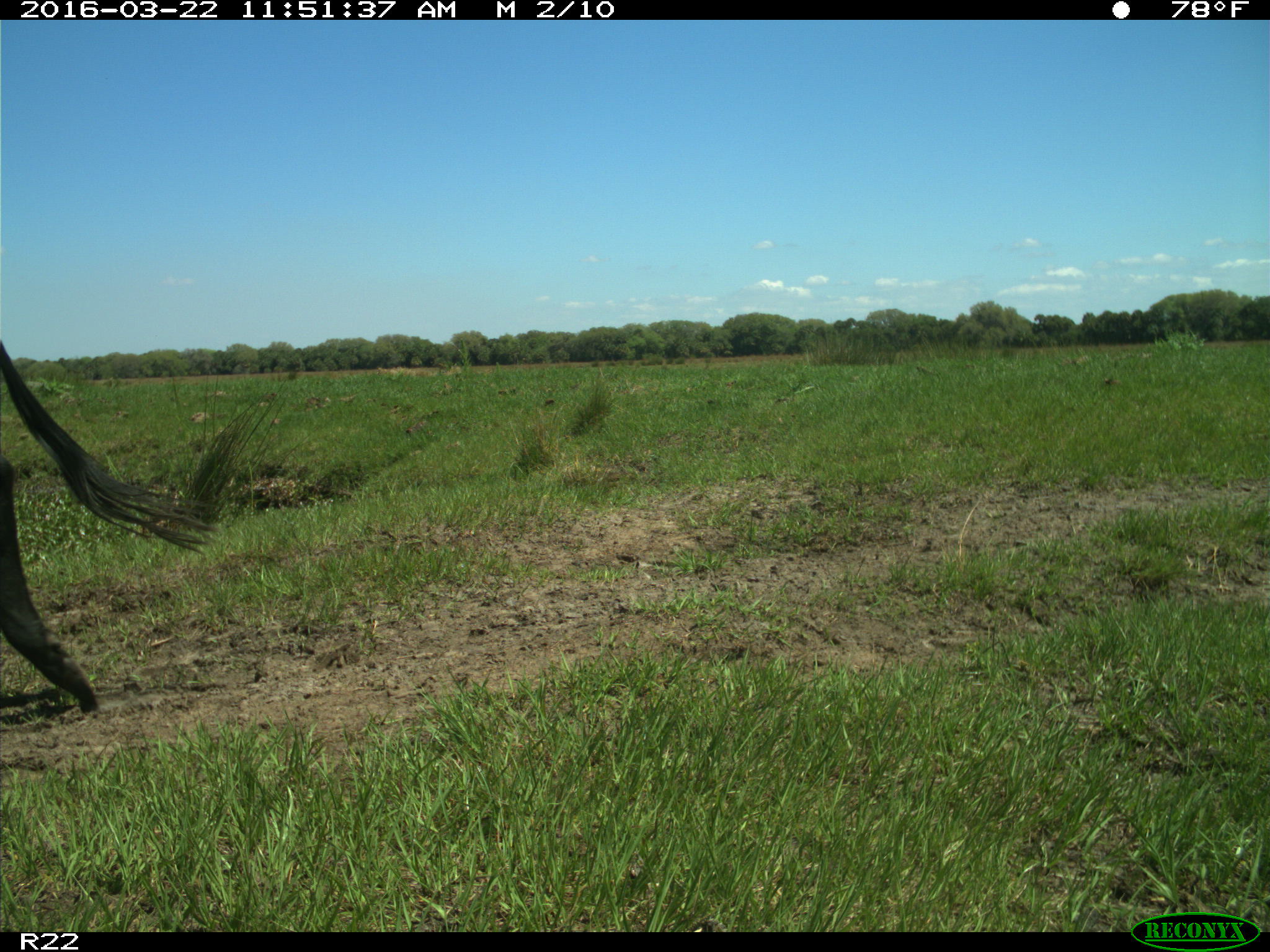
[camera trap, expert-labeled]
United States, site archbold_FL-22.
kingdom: Animalia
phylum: Chordata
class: Mammalia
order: Artiodactyla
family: Bovidae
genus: Bos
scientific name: Bos taurus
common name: domestic cow